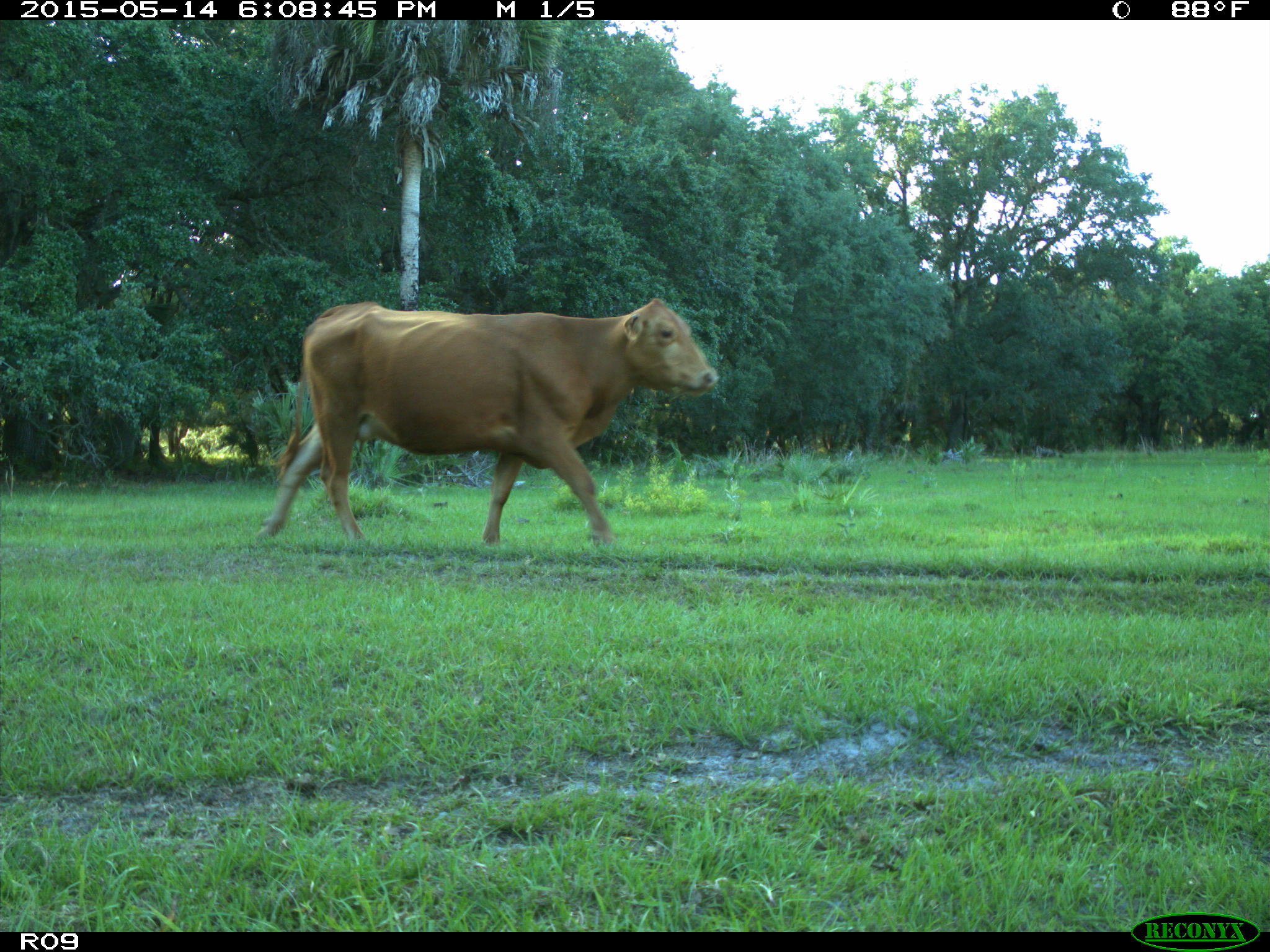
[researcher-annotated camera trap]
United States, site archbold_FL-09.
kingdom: Animalia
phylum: Chordata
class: Mammalia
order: Artiodactyla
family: Bovidae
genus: Bos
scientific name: Bos taurus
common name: domestic cow